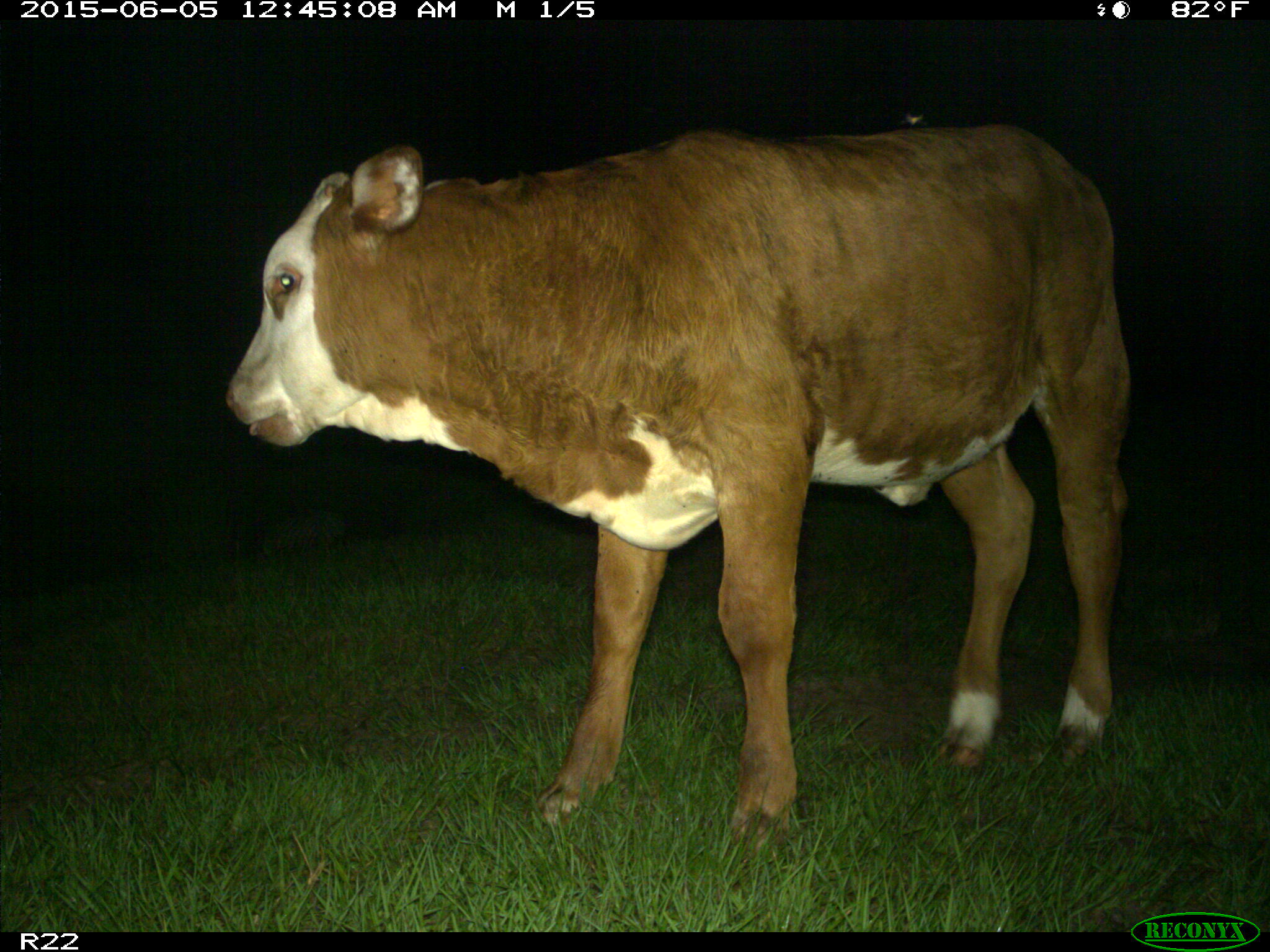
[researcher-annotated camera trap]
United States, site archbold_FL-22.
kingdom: Animalia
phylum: Chordata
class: Mammalia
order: Artiodactyla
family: Bovidae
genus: Bos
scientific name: Bos taurus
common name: domestic cow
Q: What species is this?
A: Bos taurus (domestic cow).